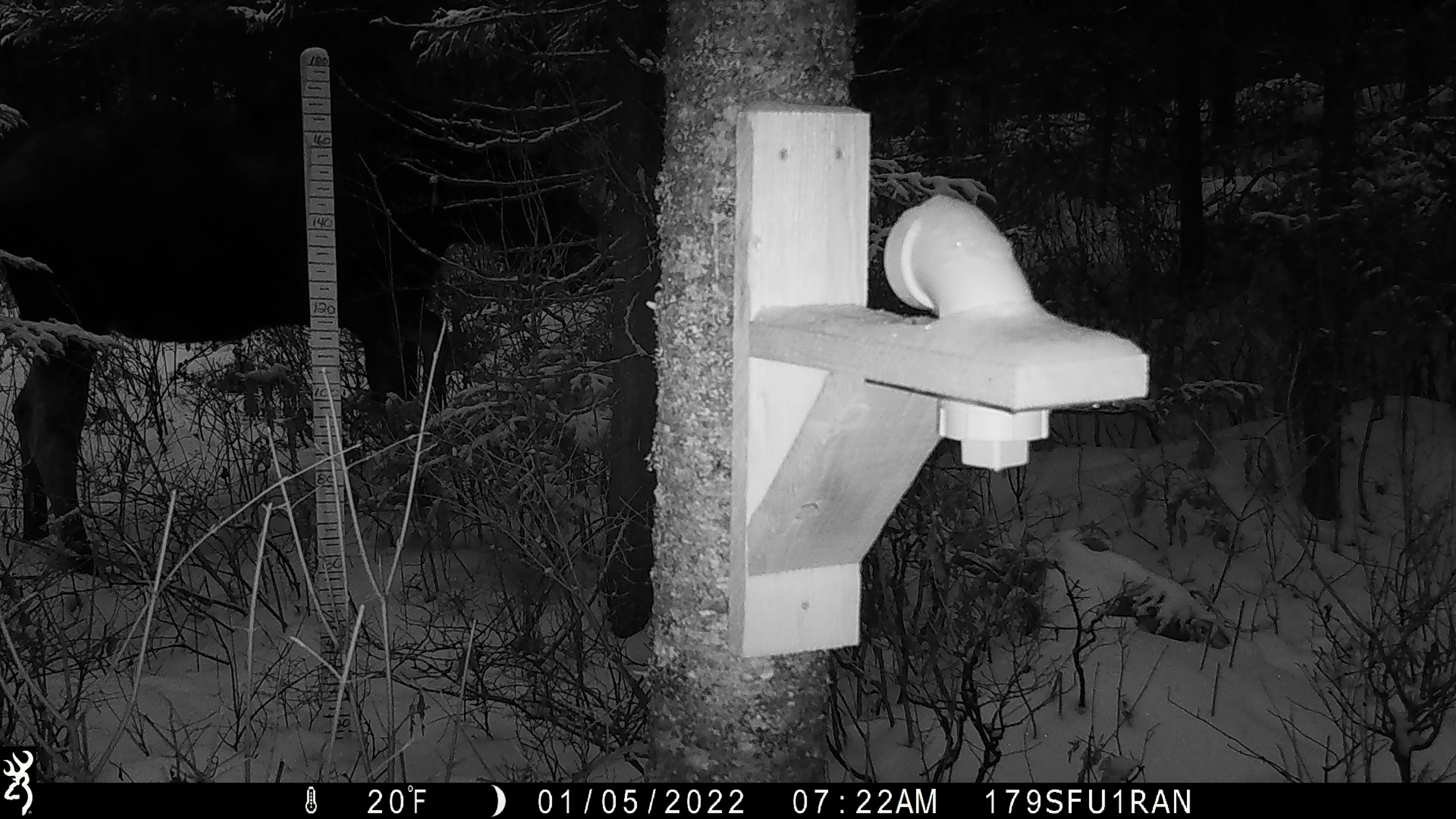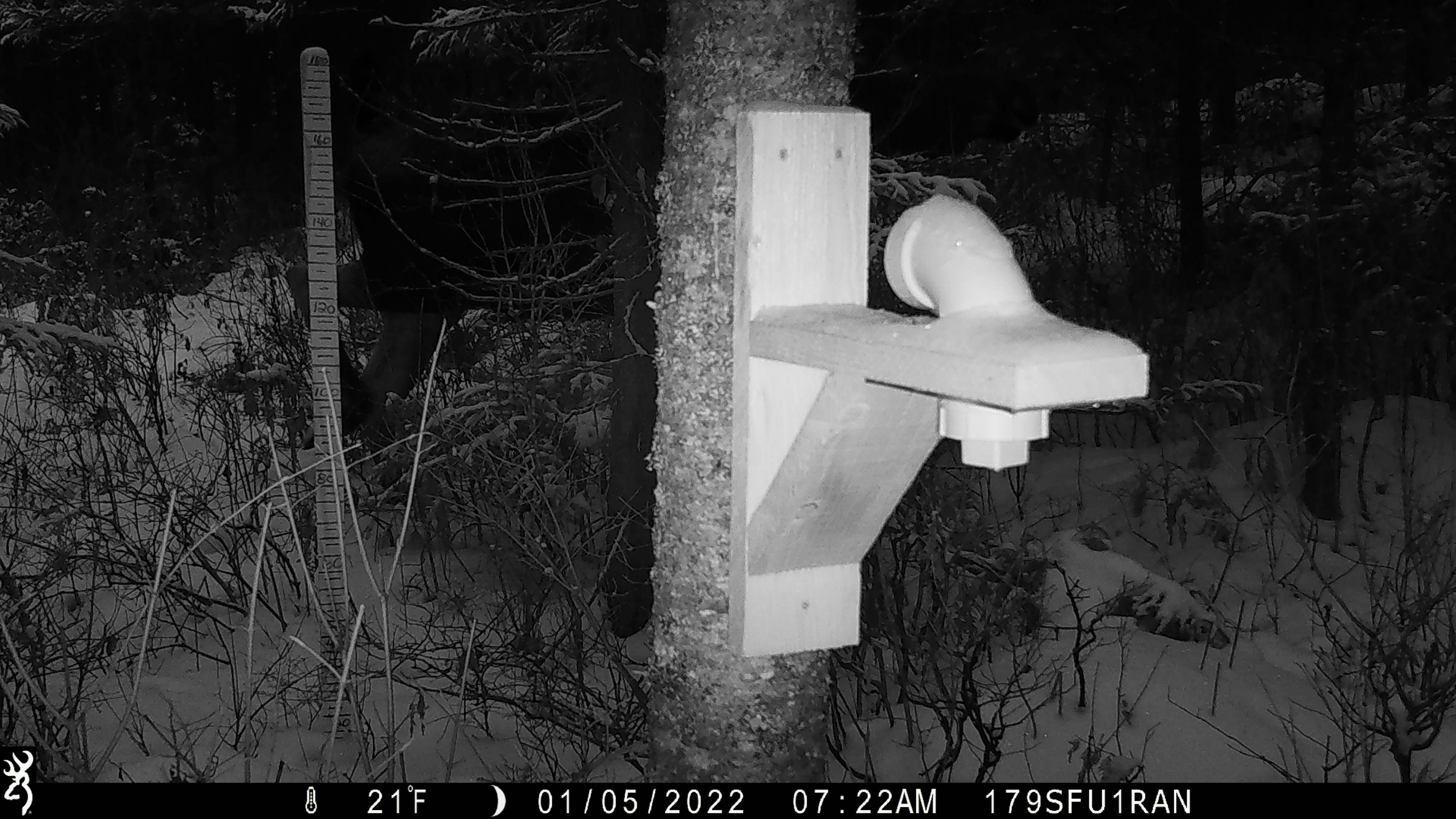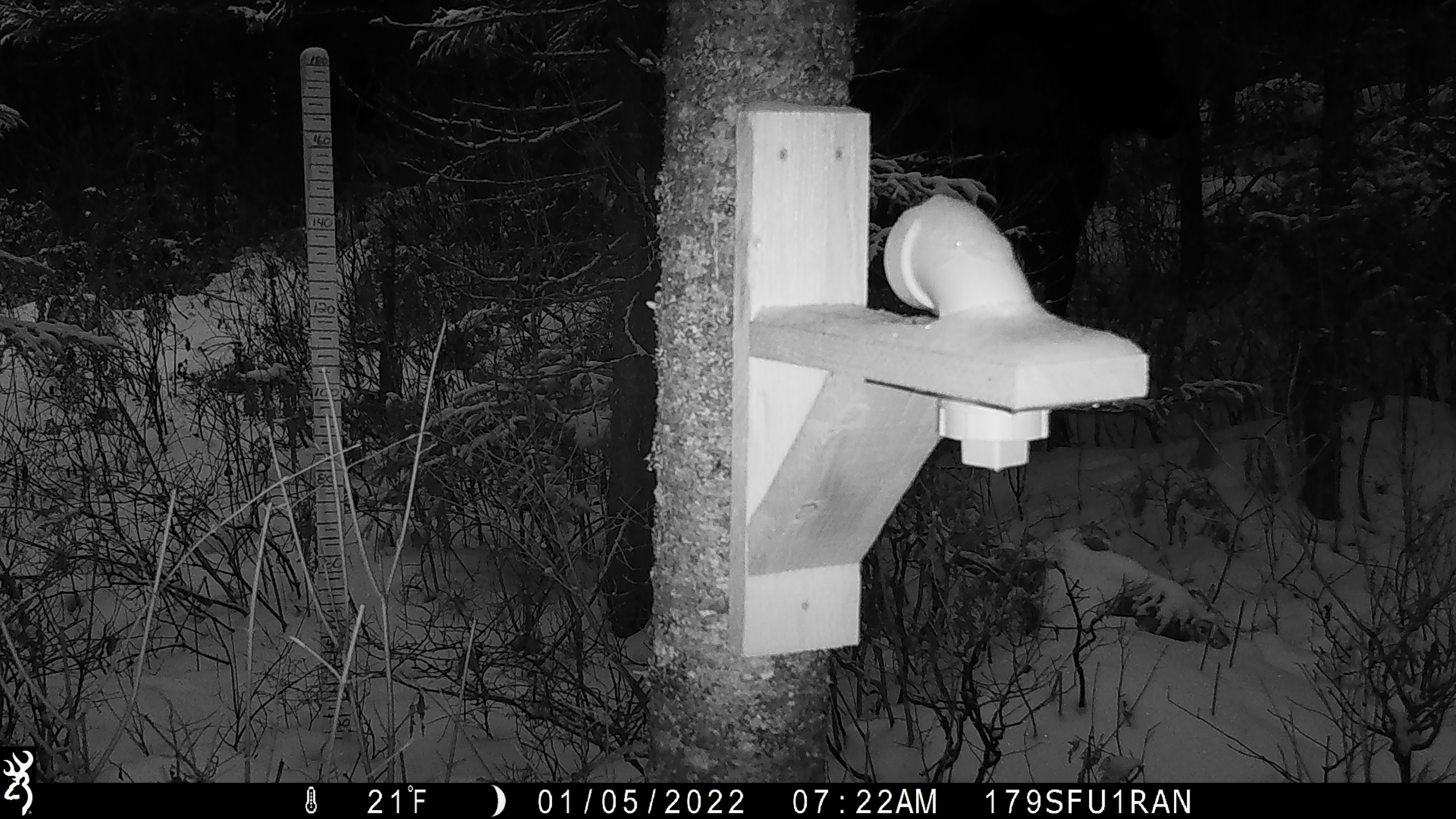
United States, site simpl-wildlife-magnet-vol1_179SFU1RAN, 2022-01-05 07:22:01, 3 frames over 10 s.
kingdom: Animalia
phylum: Chordata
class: Mammalia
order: Artiodactyla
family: Cervidae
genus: Alces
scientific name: Alces alces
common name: moose